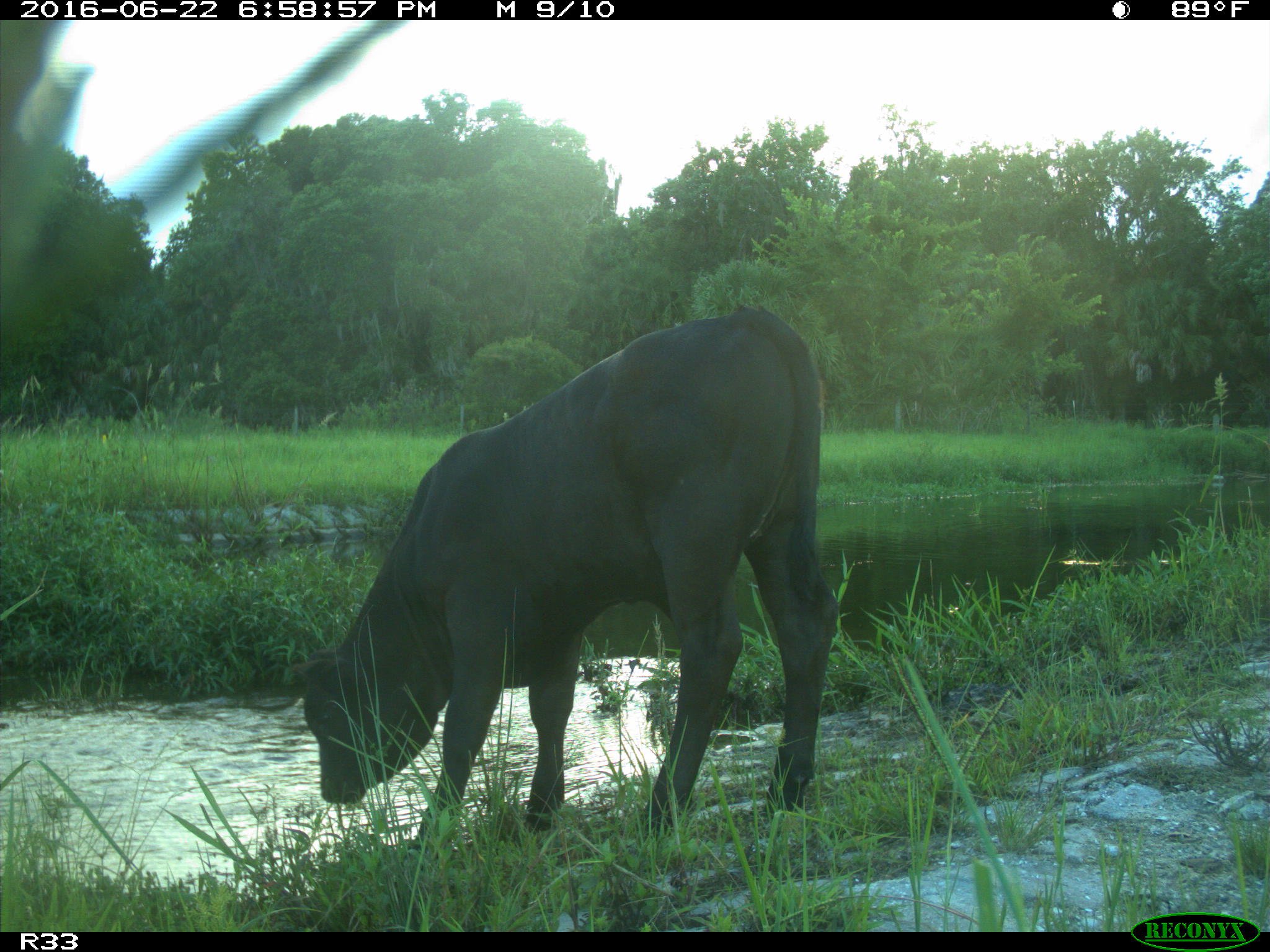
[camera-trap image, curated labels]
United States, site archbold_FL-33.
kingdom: Animalia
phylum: Chordata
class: Mammalia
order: Artiodactyla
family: Bovidae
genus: Bos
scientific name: Bos taurus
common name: domestic cow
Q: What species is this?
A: Bos taurus (domestic cow).